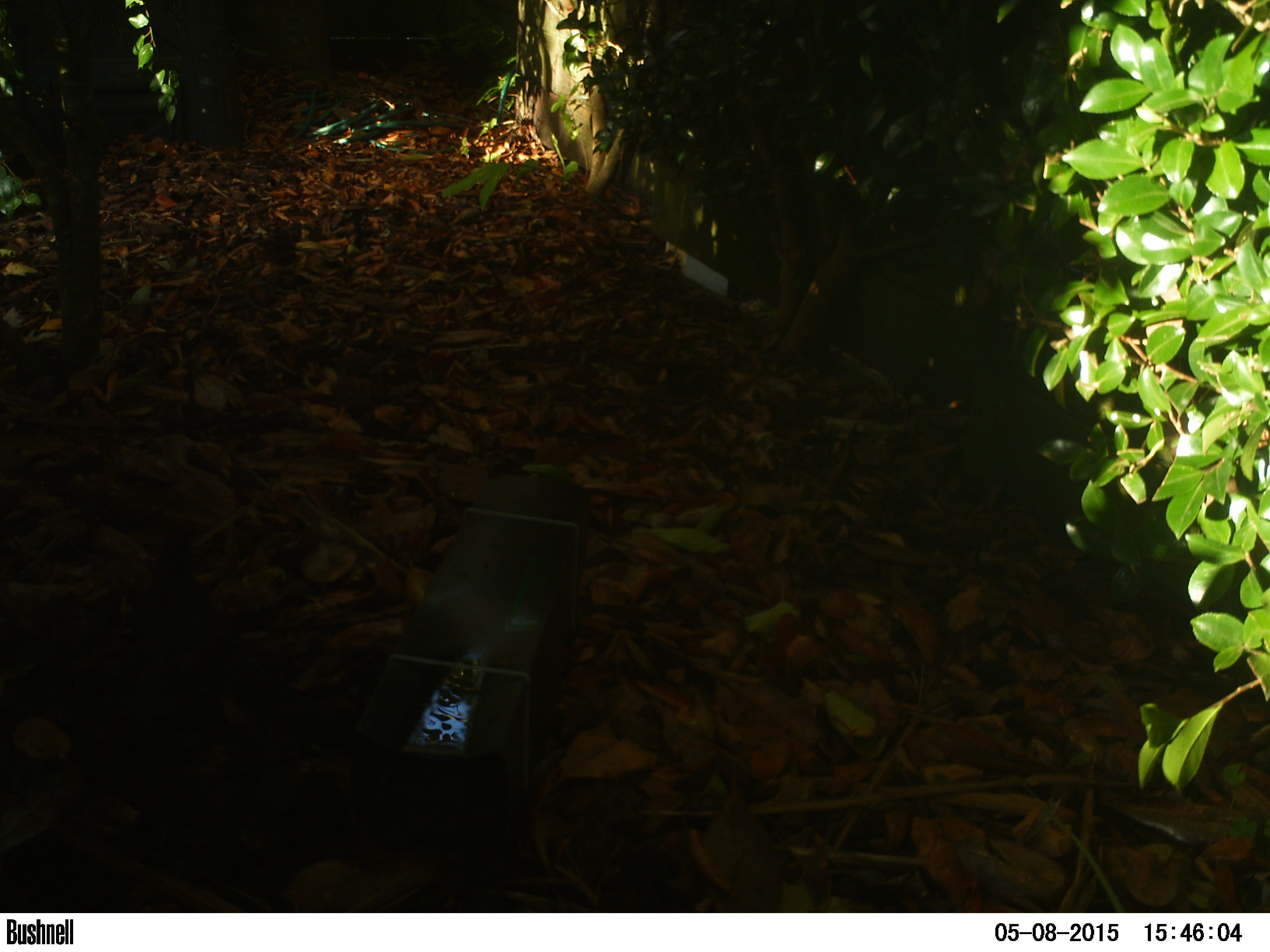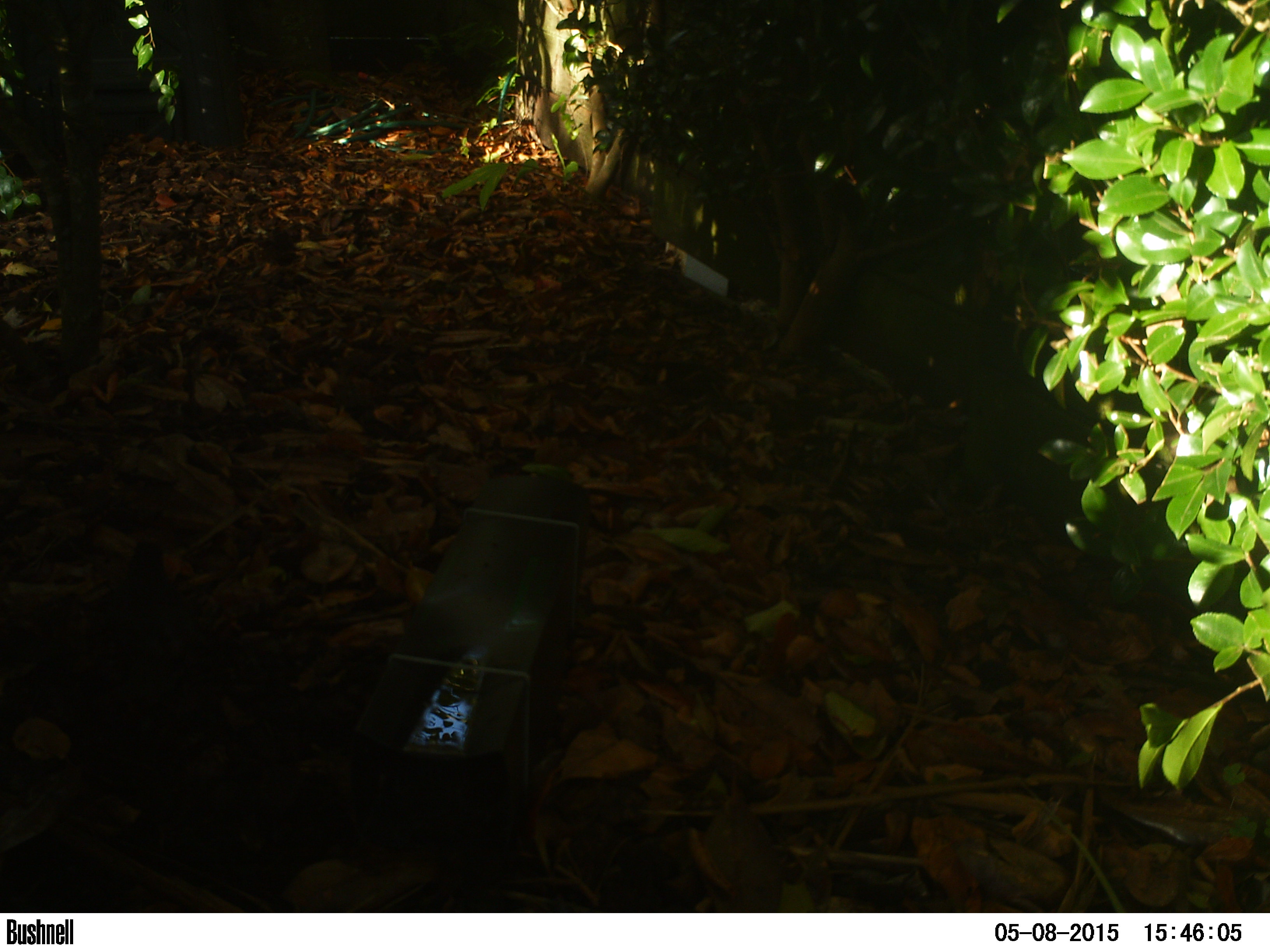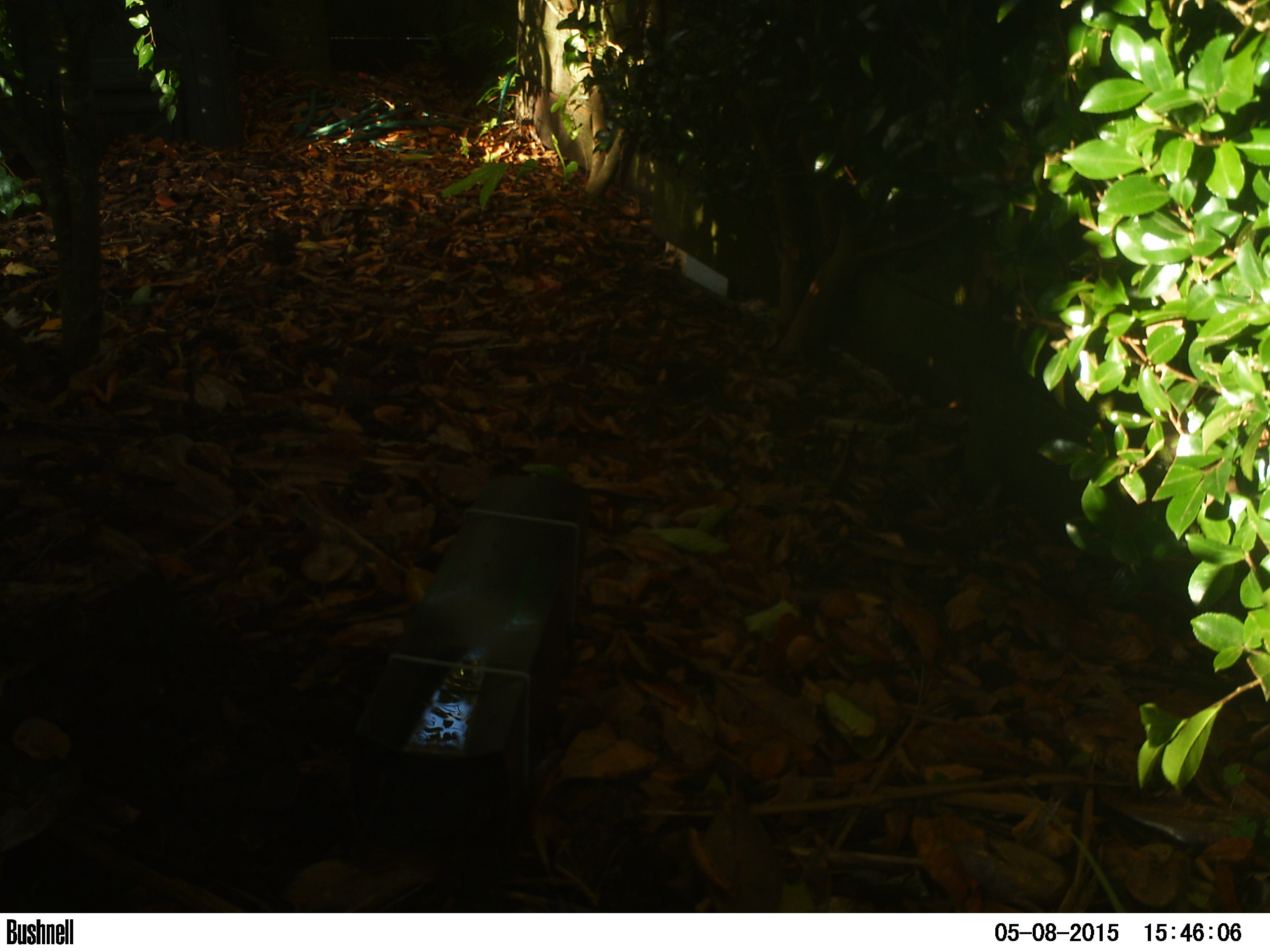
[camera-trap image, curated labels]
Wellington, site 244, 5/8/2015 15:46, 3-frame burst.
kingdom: Animalia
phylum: Chordata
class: Aves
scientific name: Aves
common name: bird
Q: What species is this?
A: Bird (Aves).